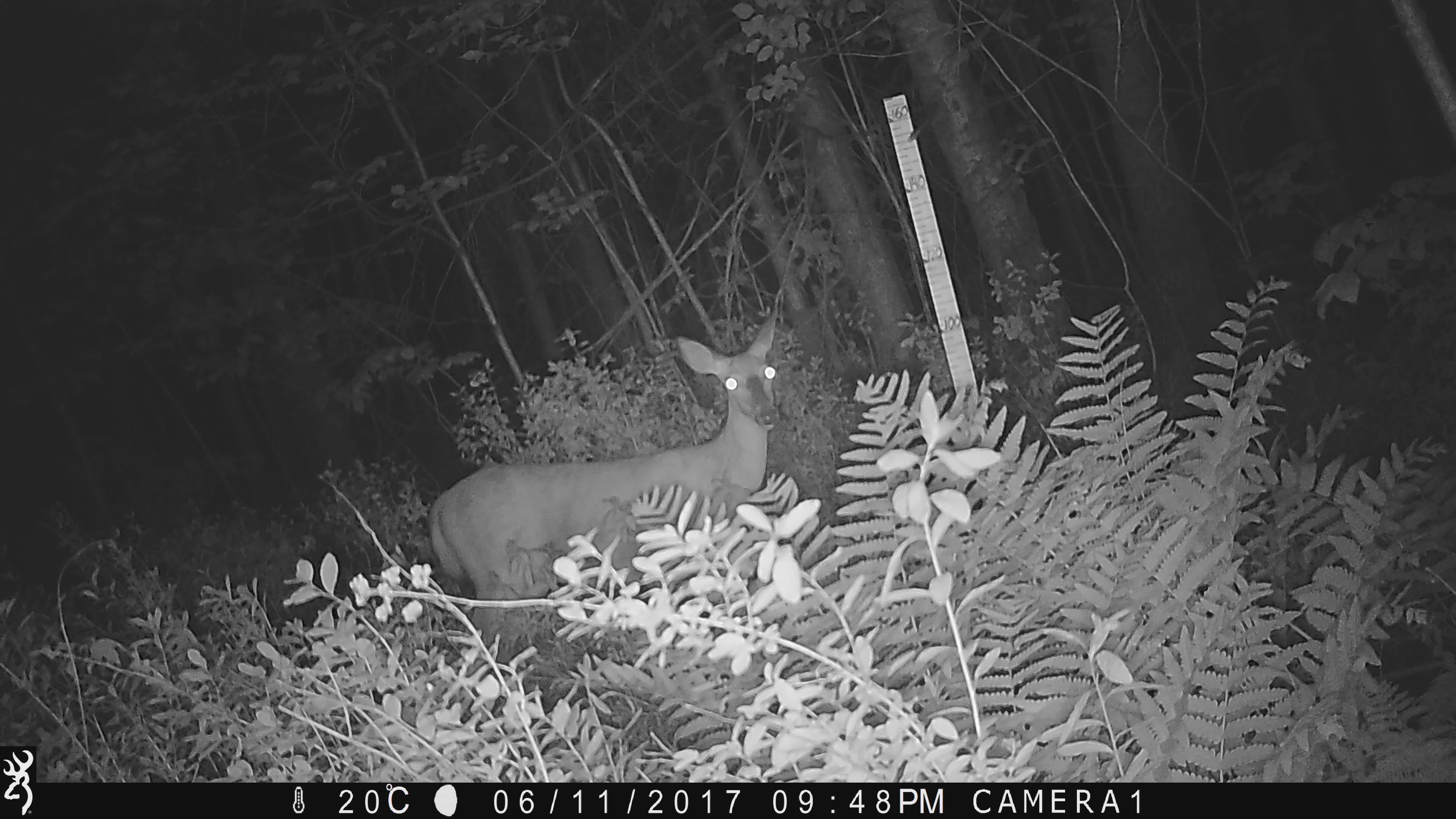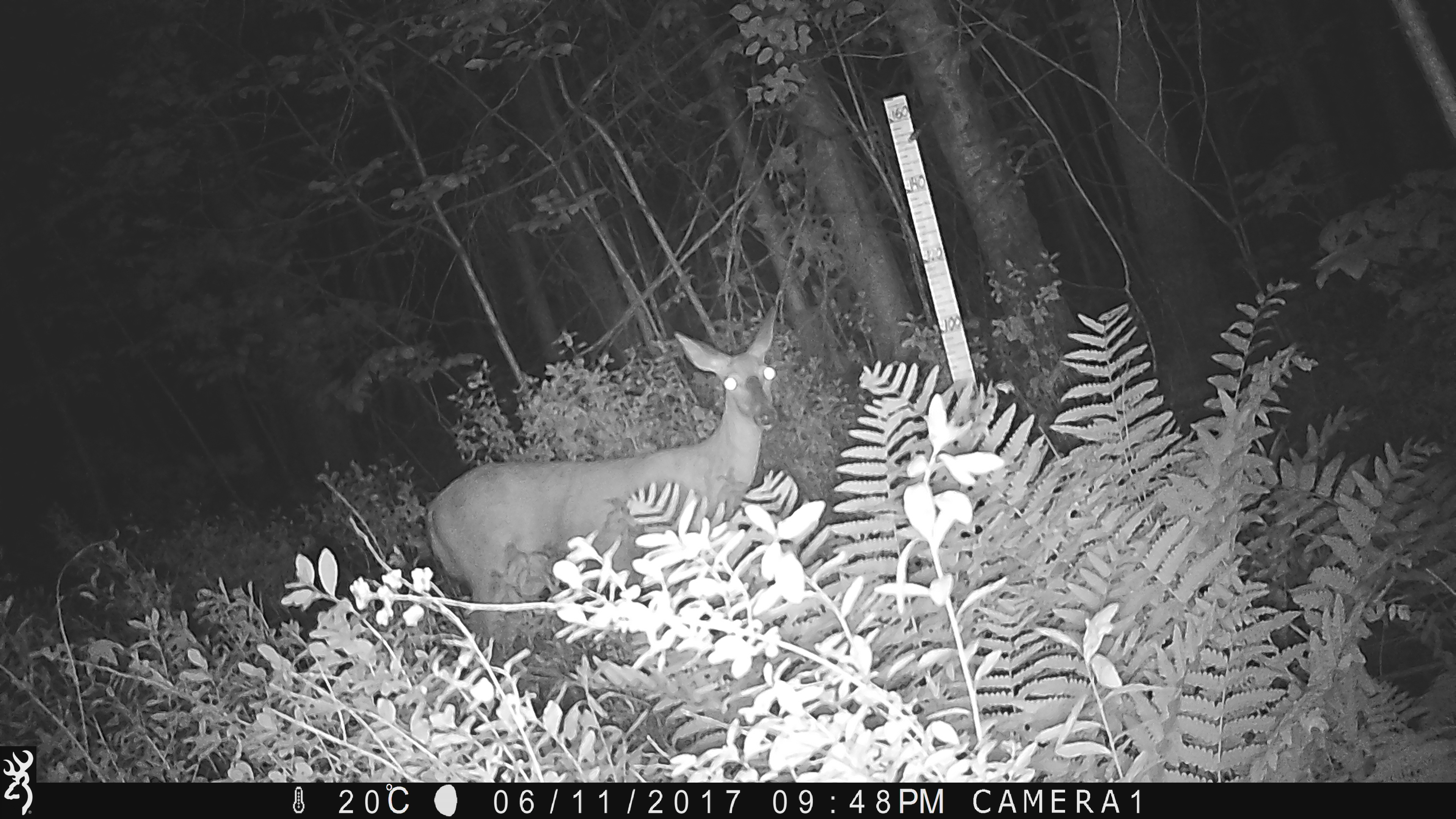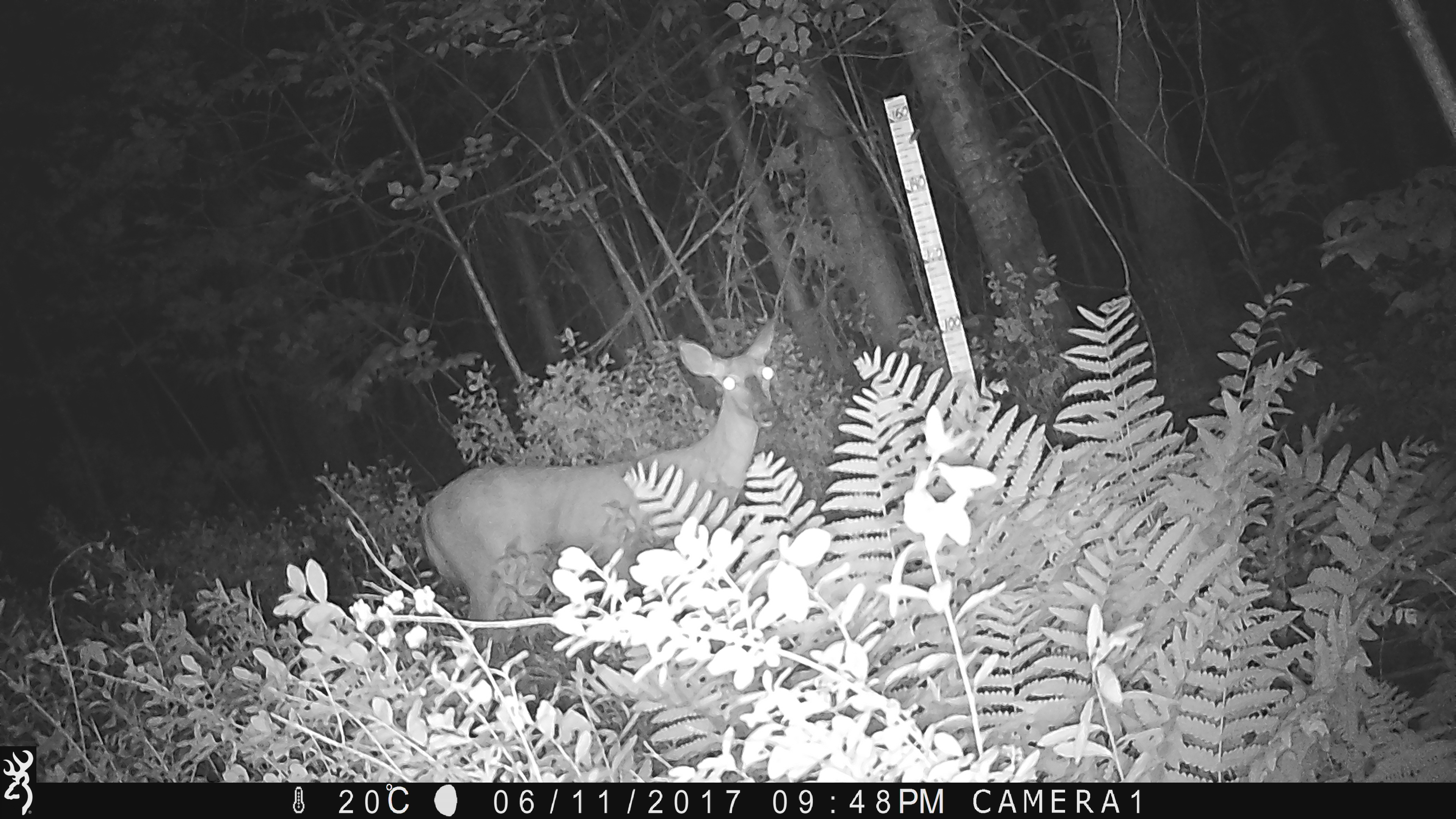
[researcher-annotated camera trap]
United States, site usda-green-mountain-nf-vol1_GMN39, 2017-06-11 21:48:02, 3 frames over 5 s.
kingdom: Animalia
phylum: Chordata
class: Mammalia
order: Artiodactyla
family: Cervidae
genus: Odocoileus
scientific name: Odocoileus virginianus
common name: white-tailed deer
White-tailed deer (Odocoileus virginianus).